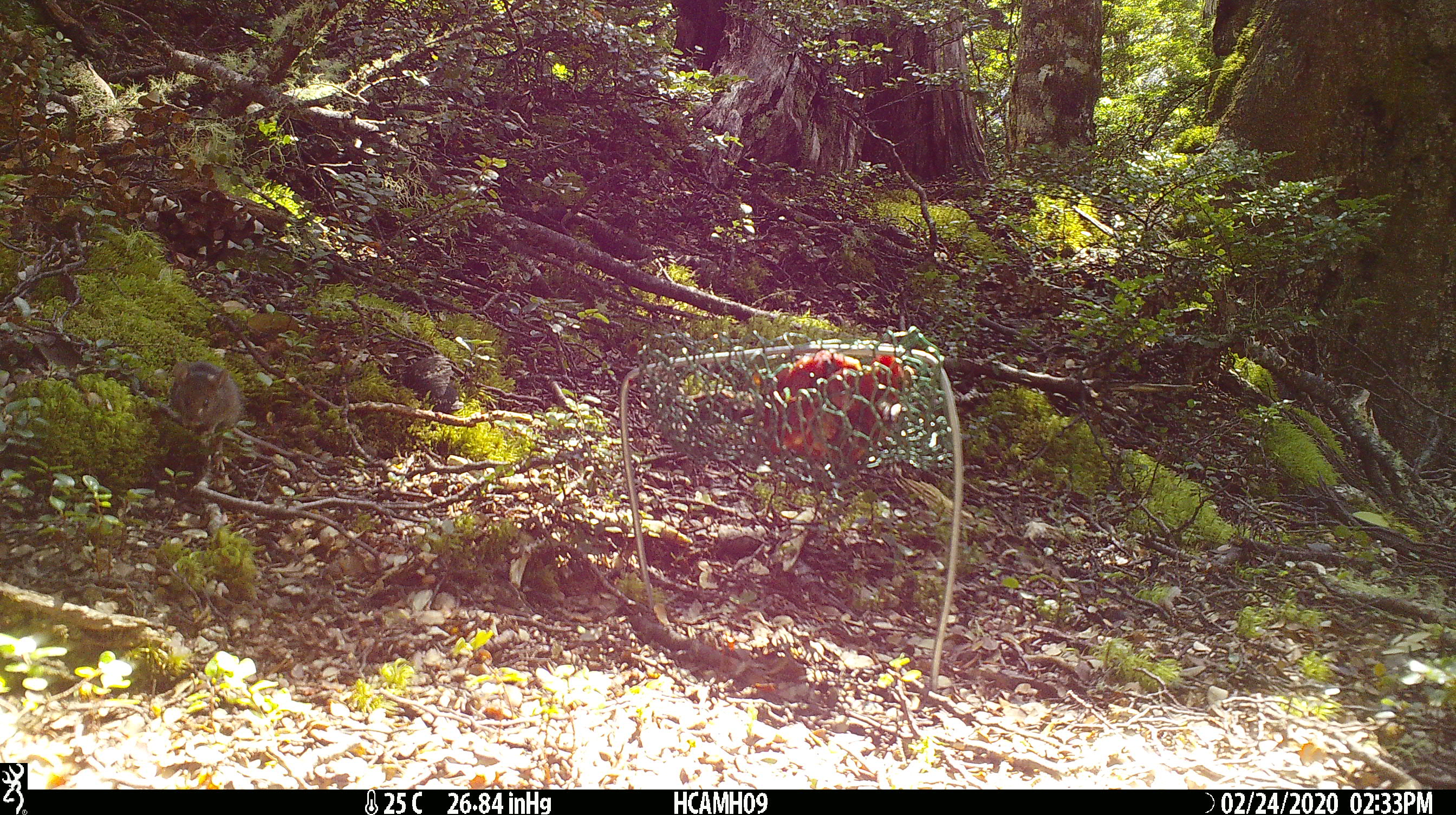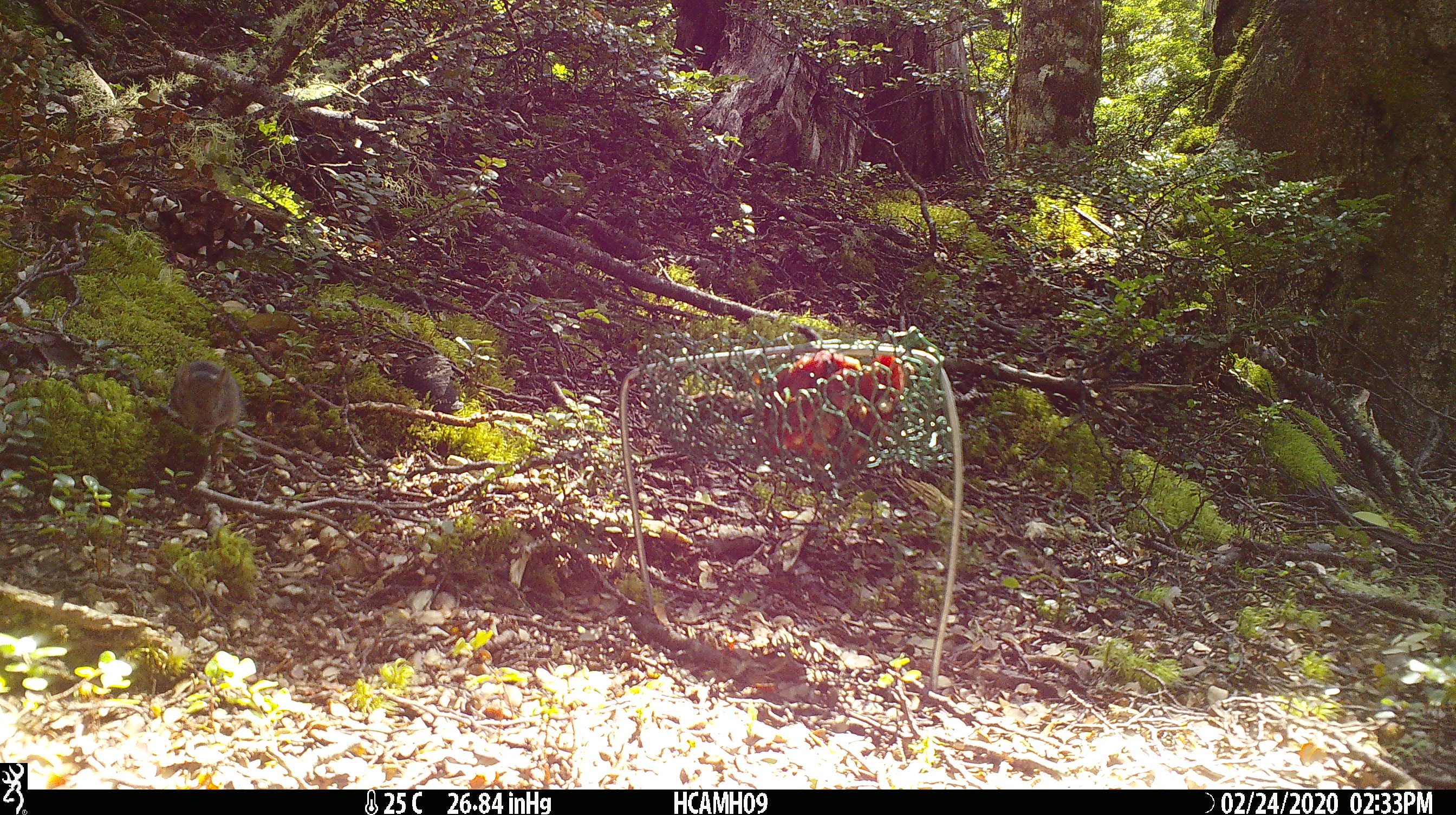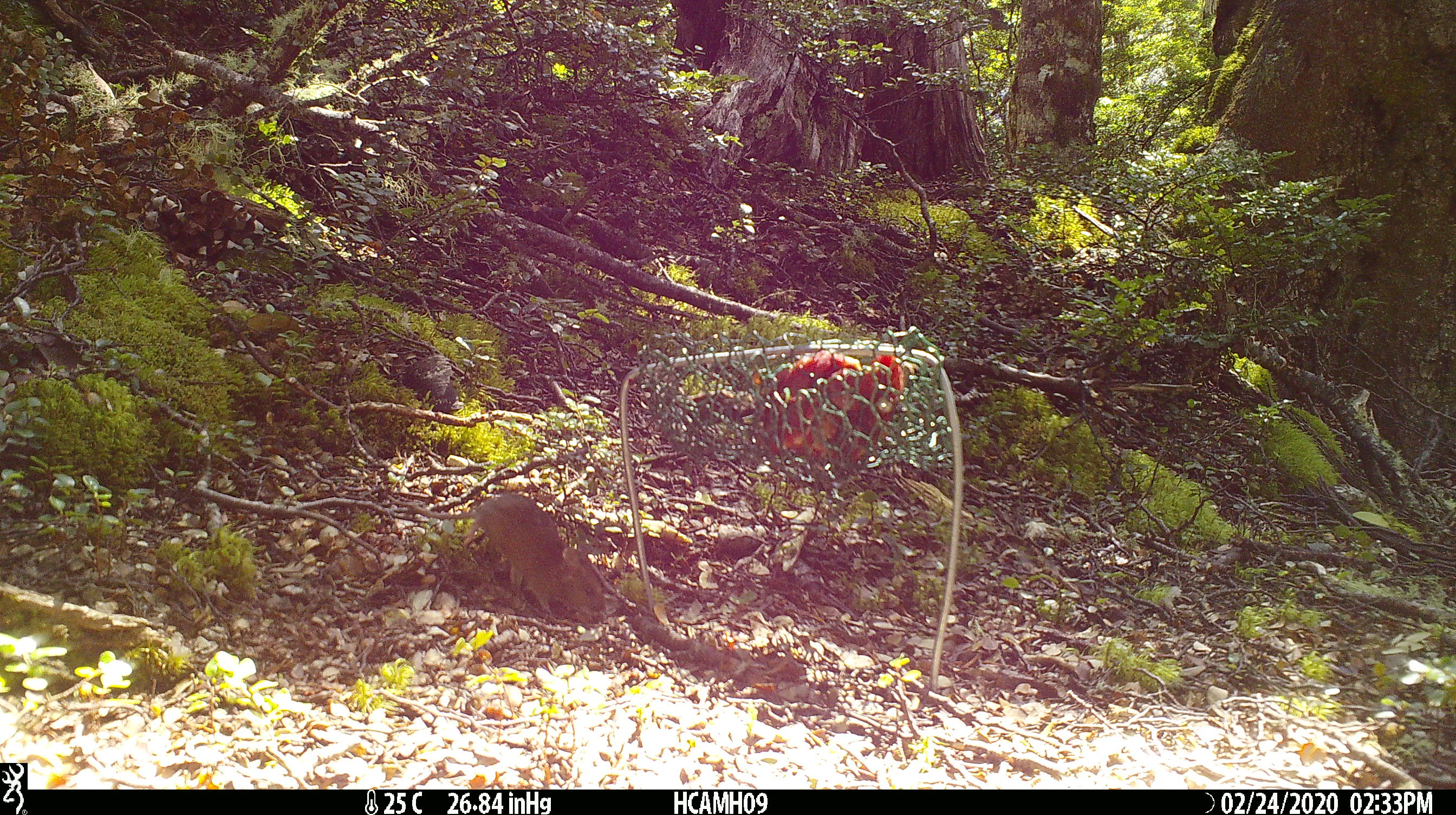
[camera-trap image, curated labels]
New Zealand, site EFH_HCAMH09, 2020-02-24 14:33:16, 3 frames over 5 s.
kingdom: Animalia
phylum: Chordata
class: Mammalia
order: Rodentia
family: Muridae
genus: Mus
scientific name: Mus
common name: mouse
Mouse (Mus).